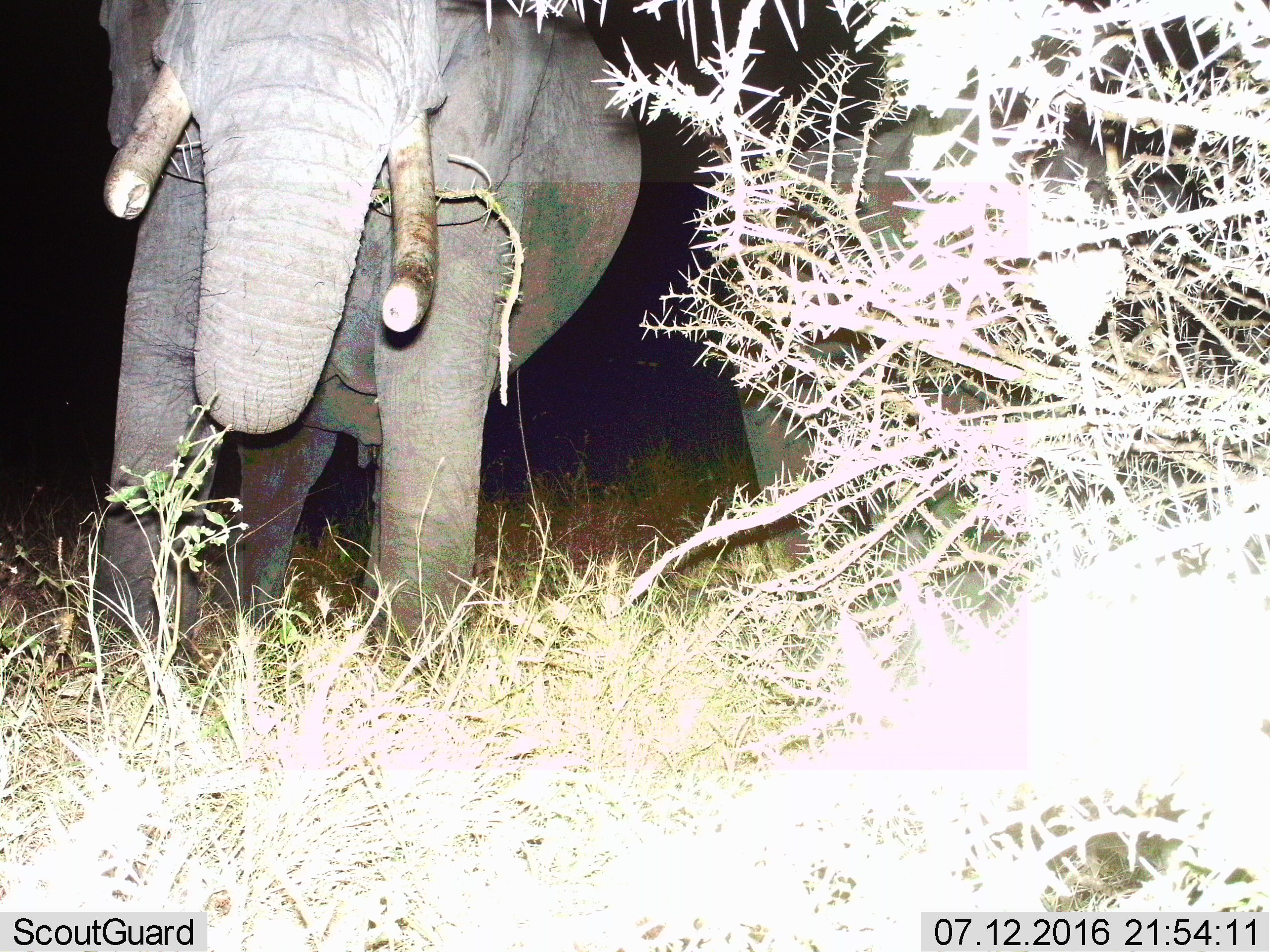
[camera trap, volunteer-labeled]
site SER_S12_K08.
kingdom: Animalia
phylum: Chordata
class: Mammalia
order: Proboscidea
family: Elephantidae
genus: Loxodonta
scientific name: Loxodonta africana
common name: african bush elephant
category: elephant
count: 2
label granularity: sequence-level